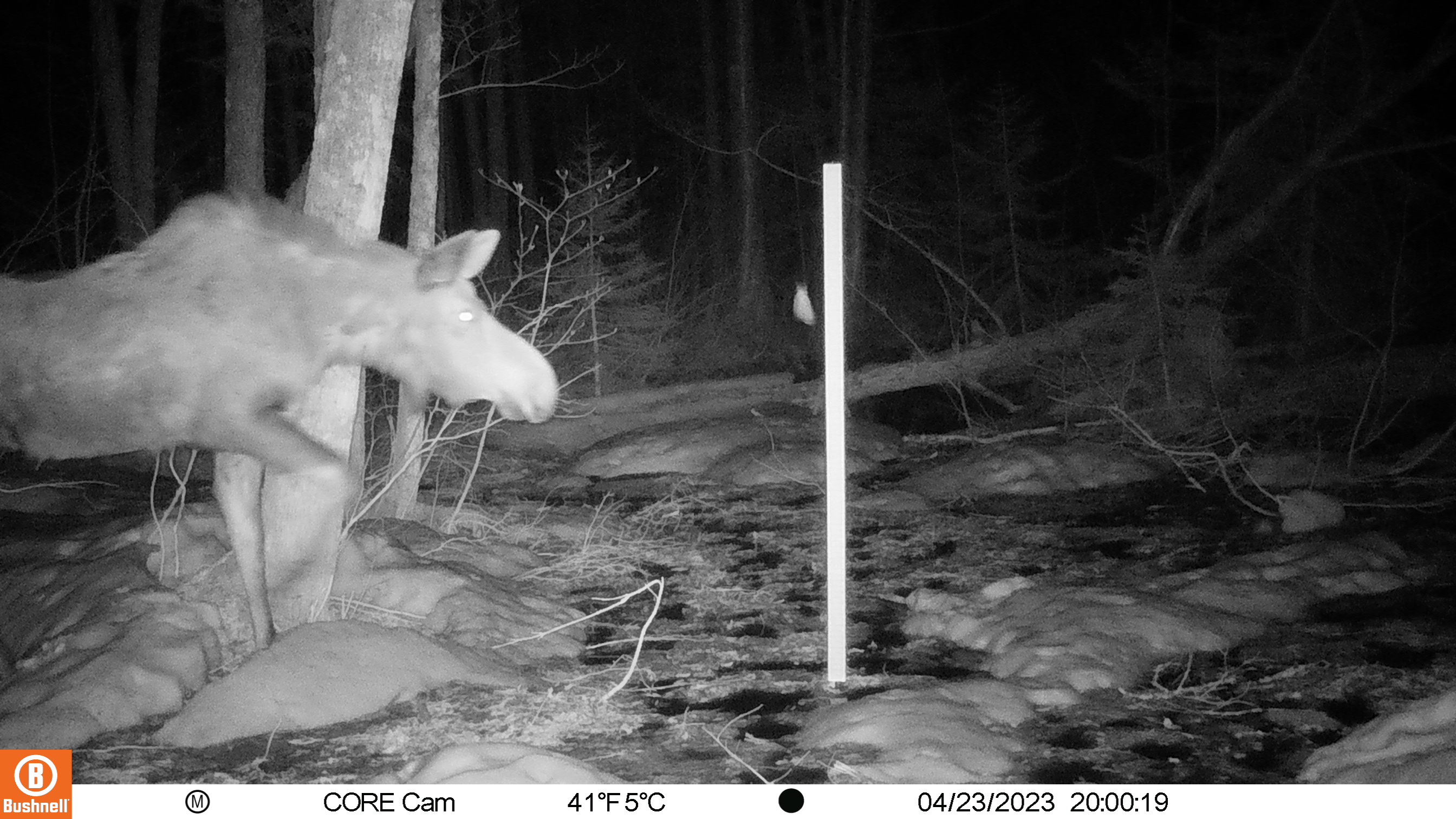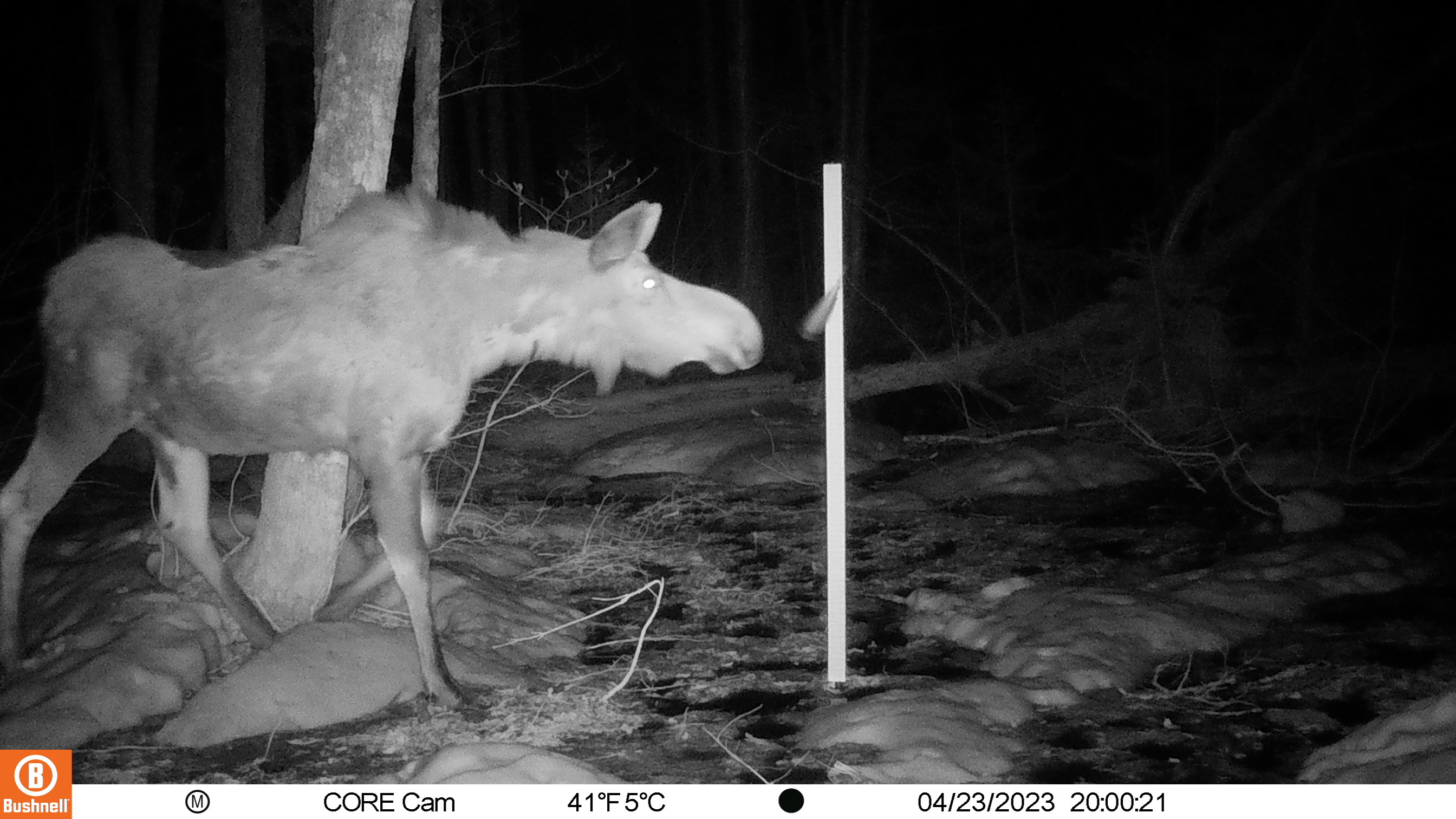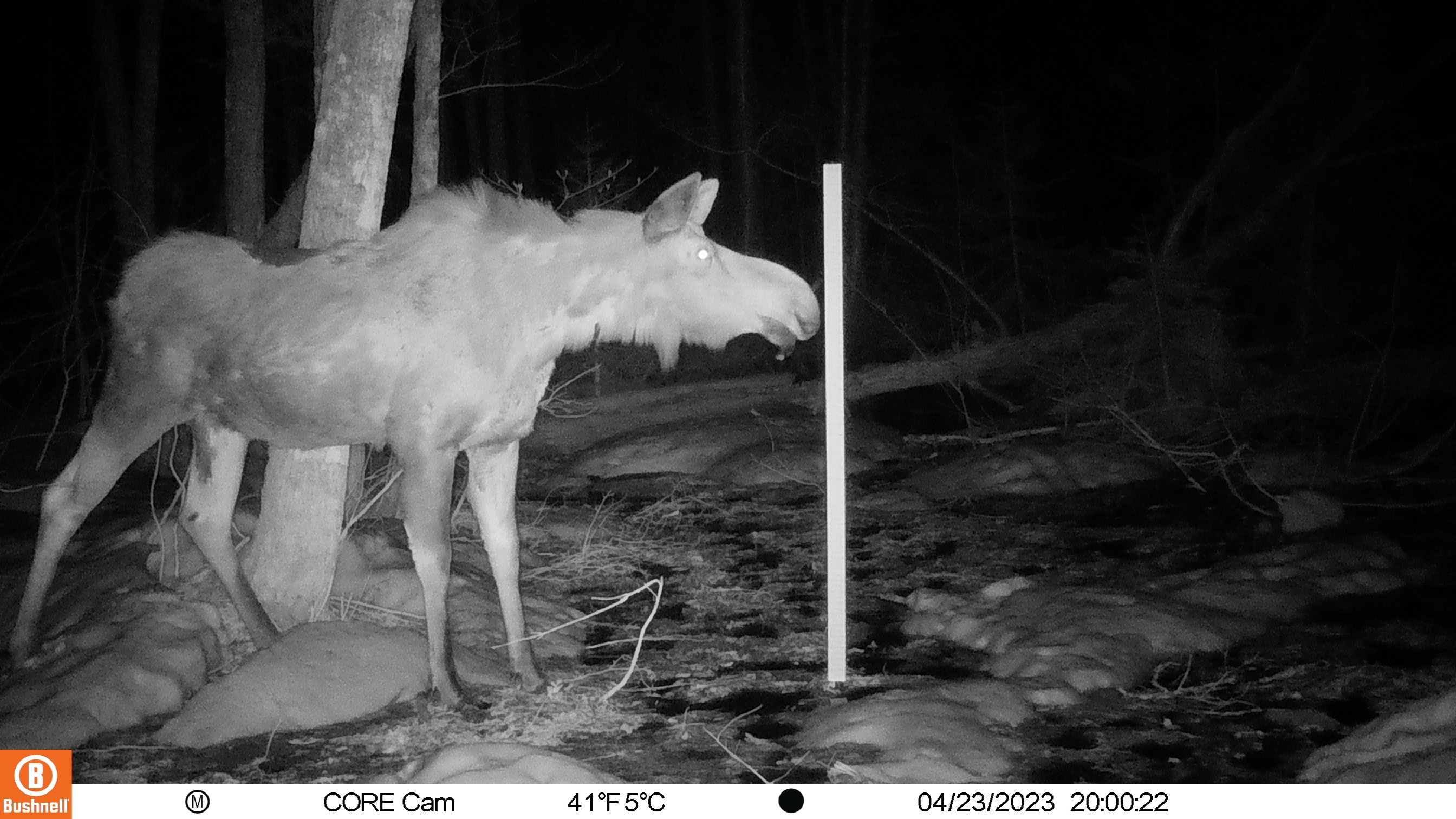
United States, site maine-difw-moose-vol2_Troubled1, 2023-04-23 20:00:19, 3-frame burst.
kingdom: Animalia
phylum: Chordata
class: Mammalia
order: Artiodactyla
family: Cervidae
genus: Alces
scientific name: Alces alces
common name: moose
Moose (Alces alces).